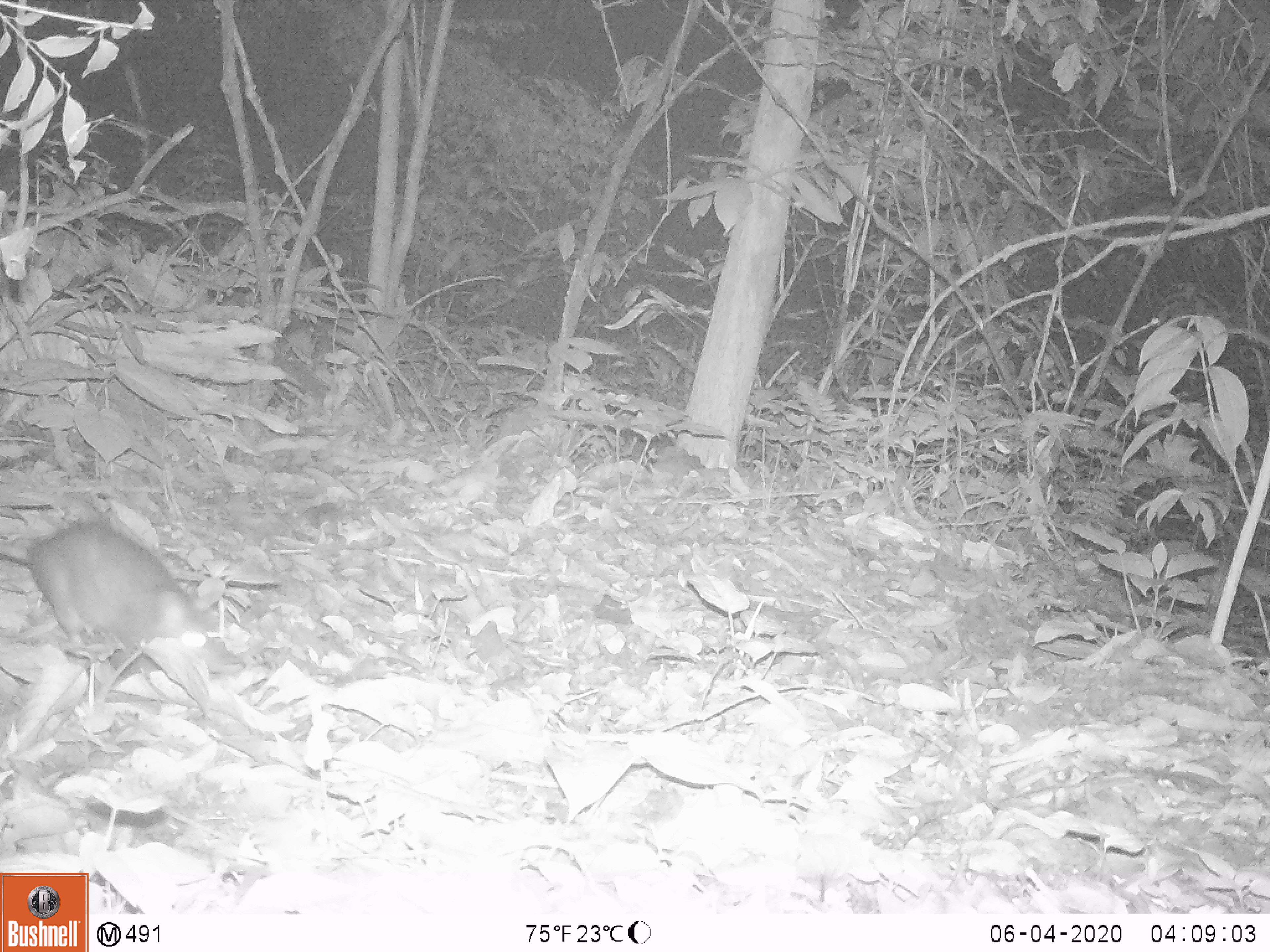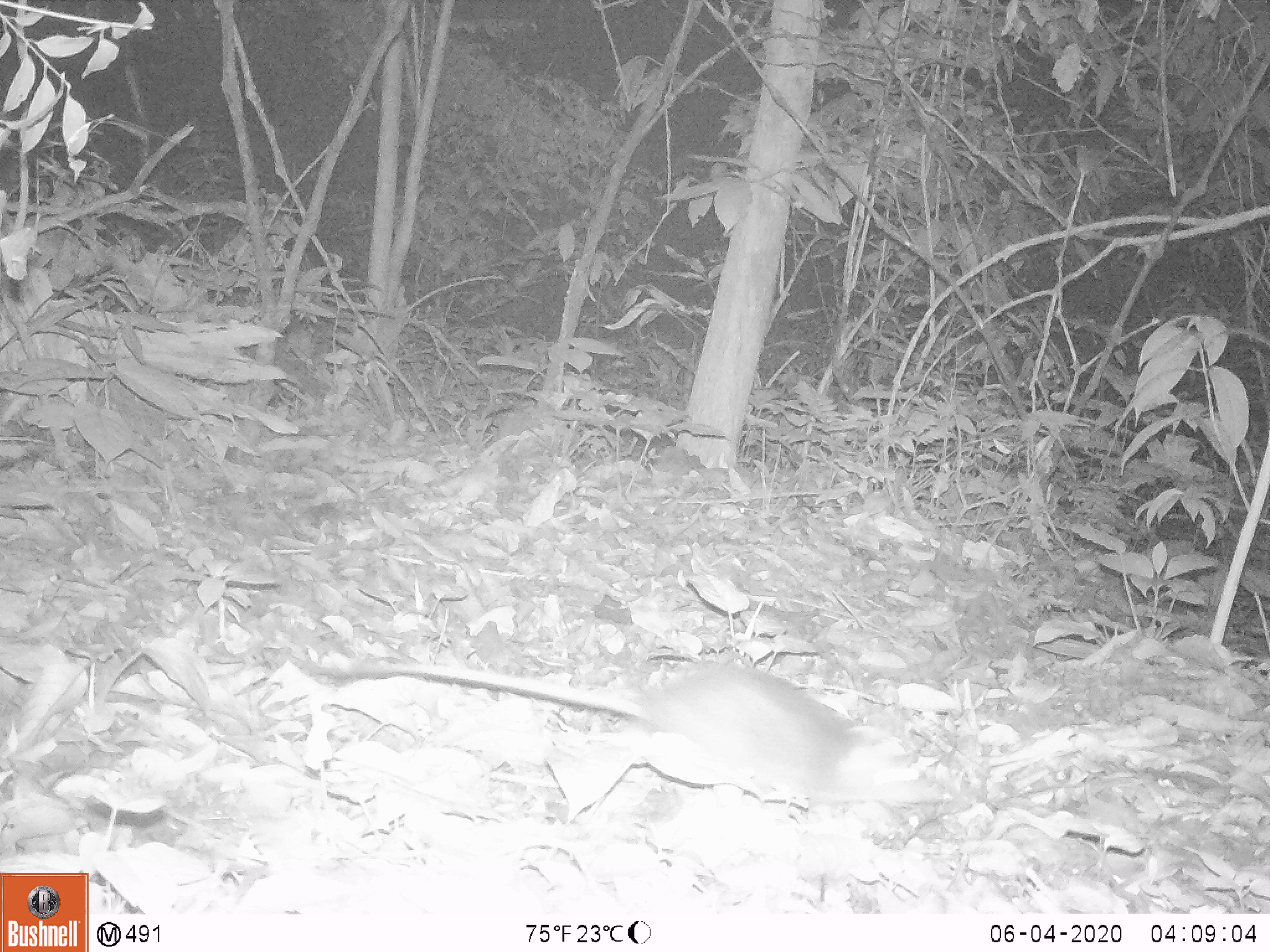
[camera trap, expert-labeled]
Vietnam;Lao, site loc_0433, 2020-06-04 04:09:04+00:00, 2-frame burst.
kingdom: Animalia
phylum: Chordata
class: Mammalia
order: Rodentia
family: Muridae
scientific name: Muridae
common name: old-world mice and rats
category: unidentified murid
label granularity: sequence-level